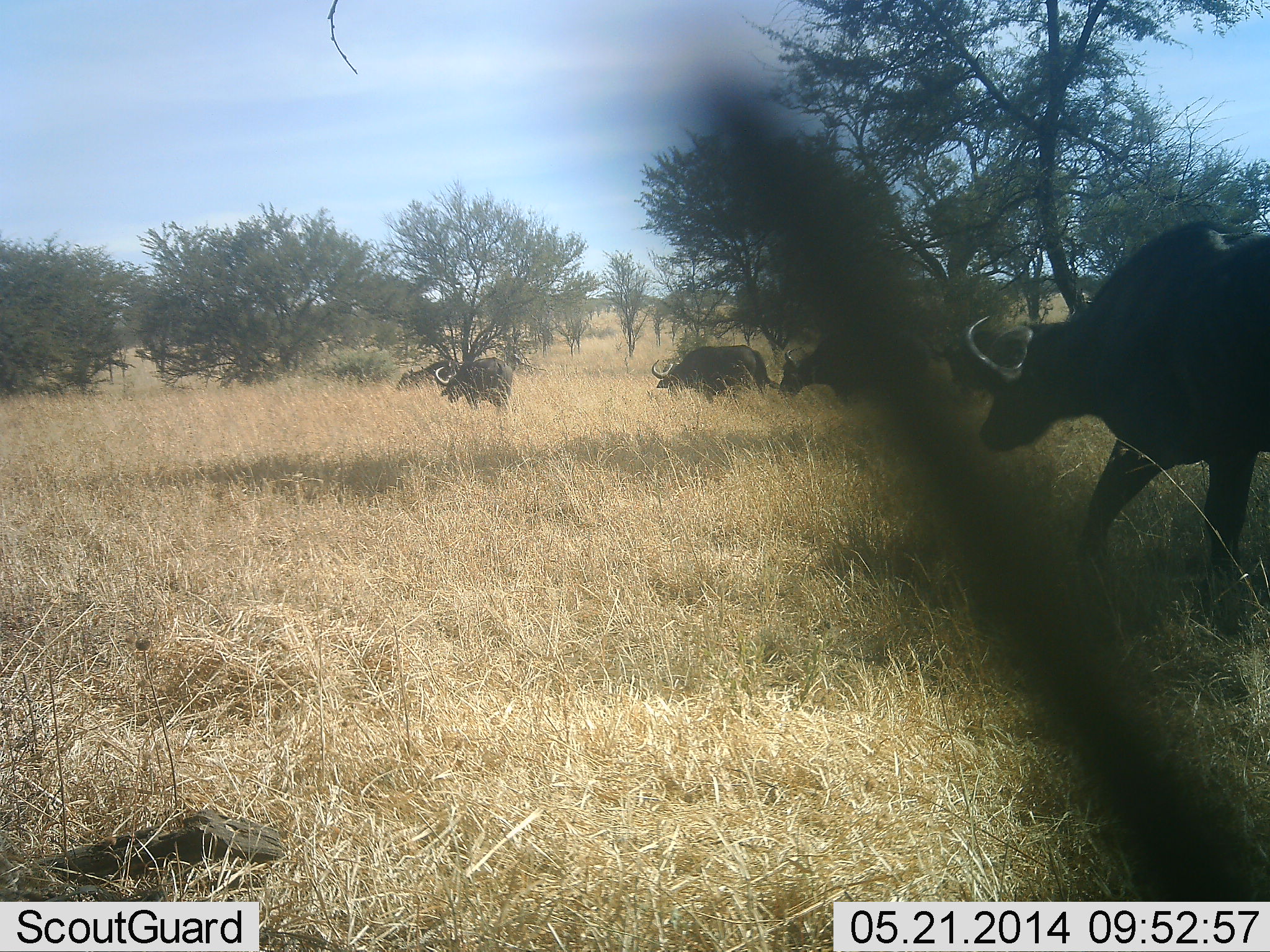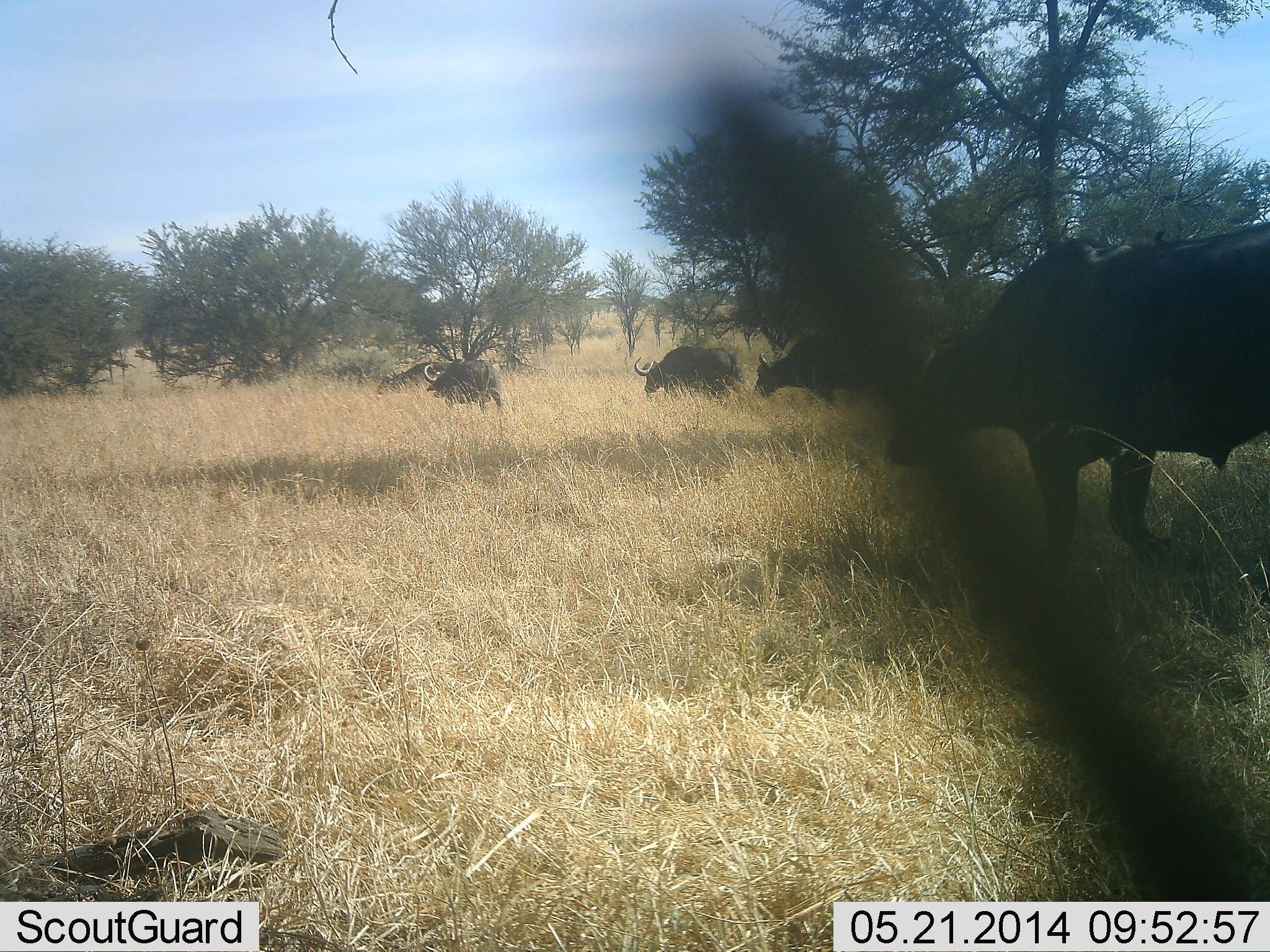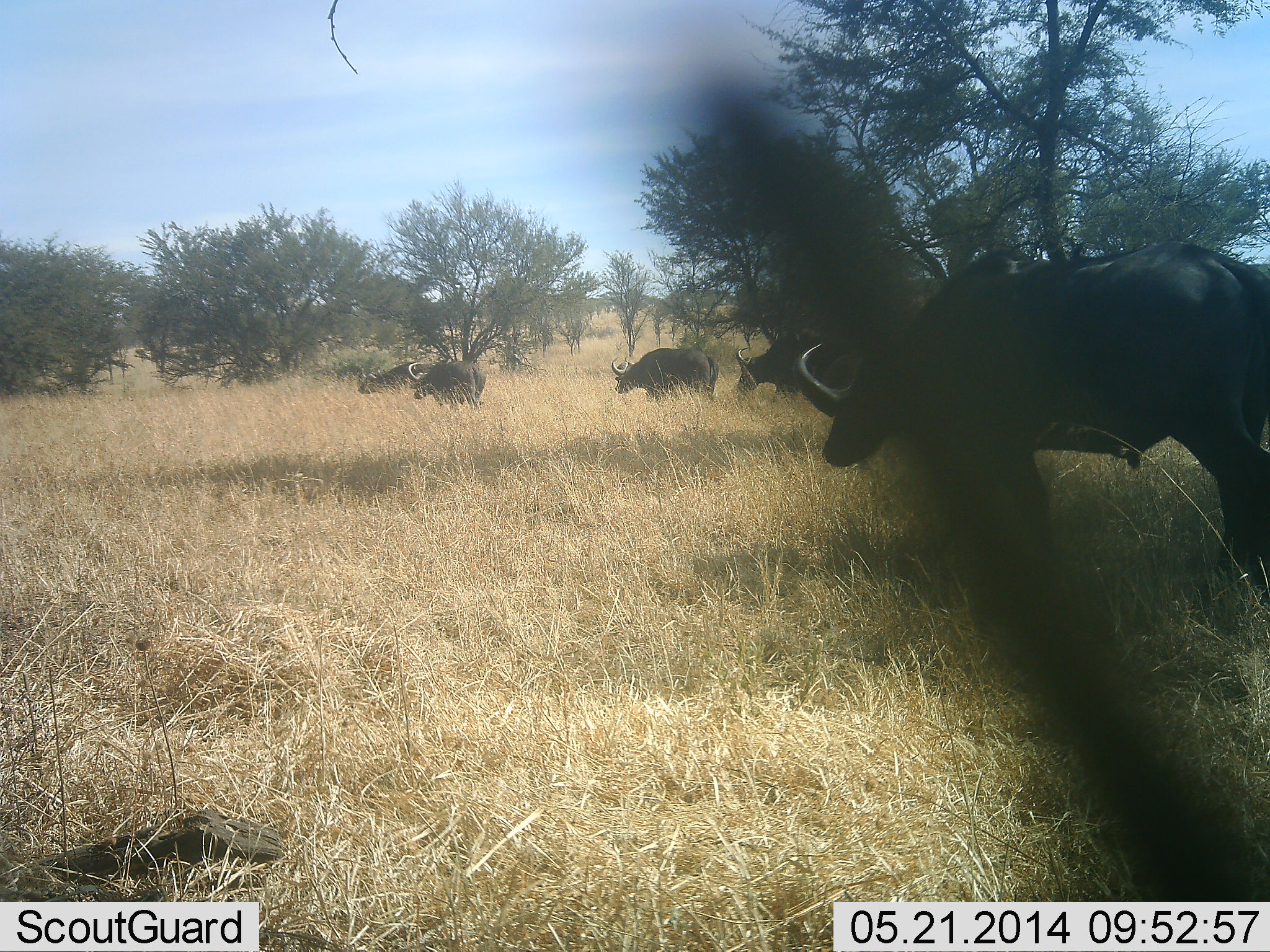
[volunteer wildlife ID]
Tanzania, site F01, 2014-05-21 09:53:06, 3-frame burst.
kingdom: Animalia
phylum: Chordata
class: Mammalia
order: Artiodactyla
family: Bovidae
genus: Syncerus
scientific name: Syncerus caffer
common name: cape buffalo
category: buffalo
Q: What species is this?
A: Buffalo (cape buffalo) (Syncerus caffer).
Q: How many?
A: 5.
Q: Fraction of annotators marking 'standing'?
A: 10%.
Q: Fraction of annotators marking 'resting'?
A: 0%.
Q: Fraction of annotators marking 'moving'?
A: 100%.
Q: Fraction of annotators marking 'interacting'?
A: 0%.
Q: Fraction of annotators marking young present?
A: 0%.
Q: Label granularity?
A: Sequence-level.